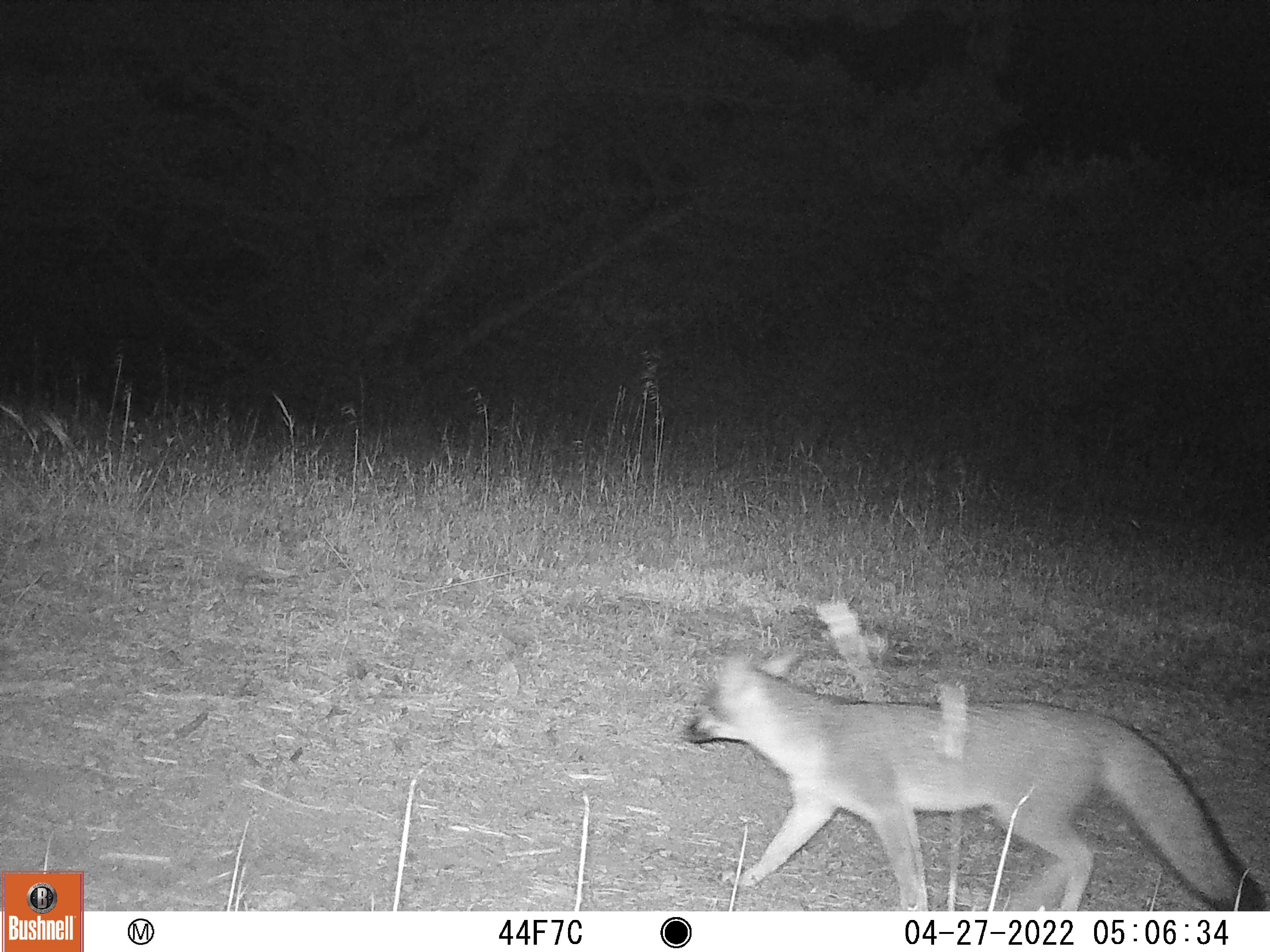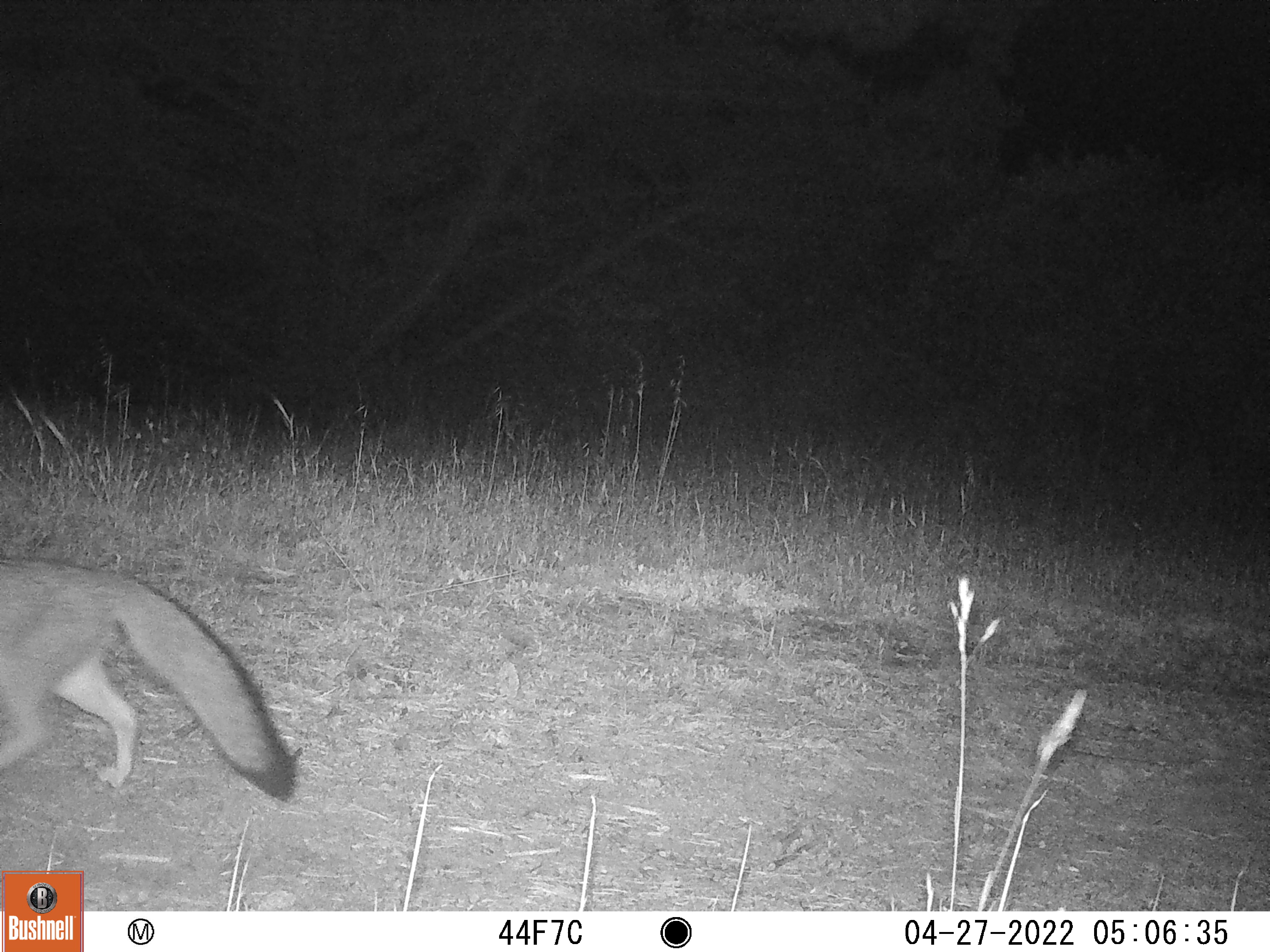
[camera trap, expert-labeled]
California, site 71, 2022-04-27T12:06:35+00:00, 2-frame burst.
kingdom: Animalia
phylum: Chordata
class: Mammalia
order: Carnivora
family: Canidae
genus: Urocyon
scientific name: Urocyon cinereoargenteus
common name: gray fox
Gray fox (Urocyon cinereoargenteus).